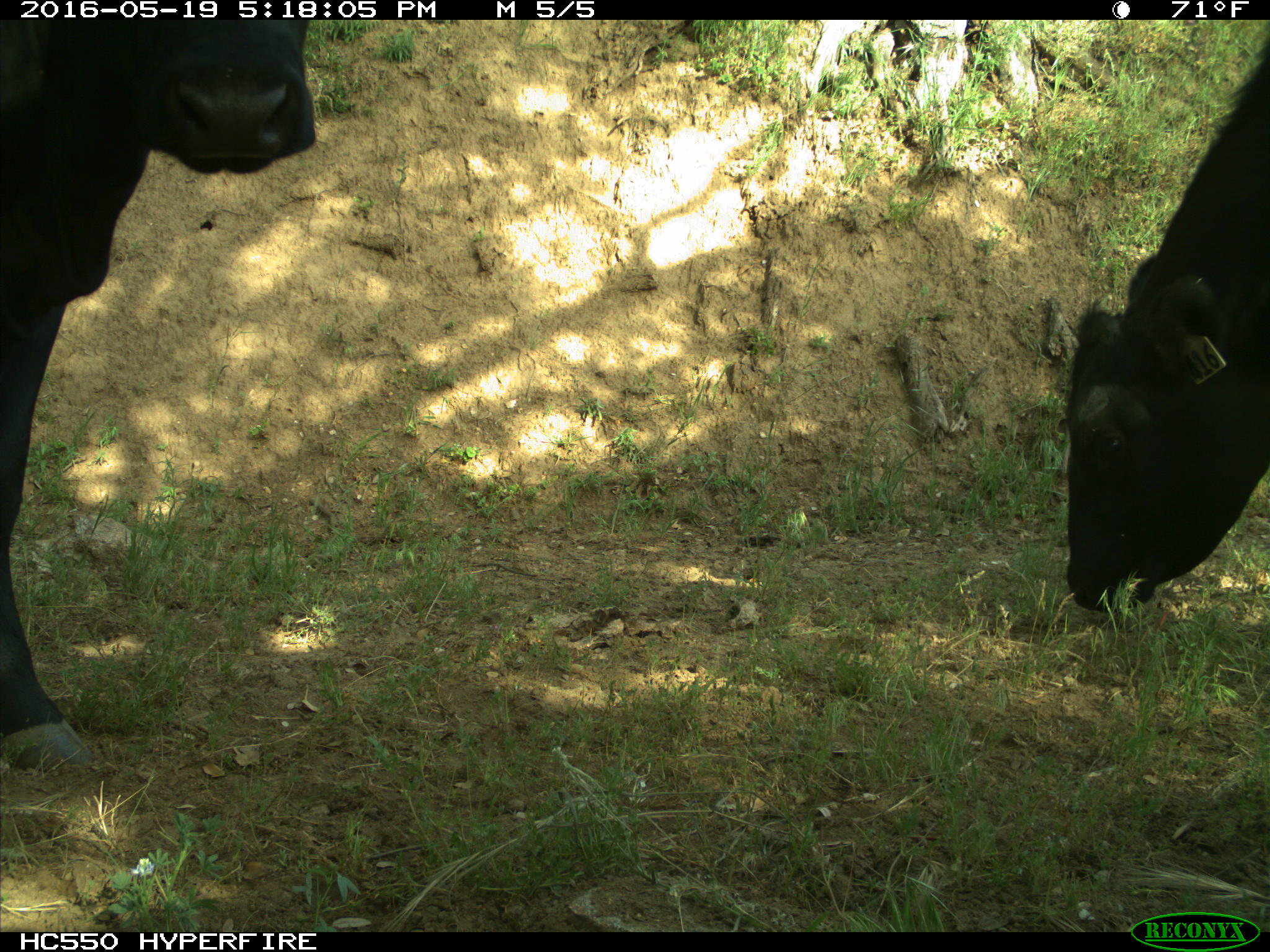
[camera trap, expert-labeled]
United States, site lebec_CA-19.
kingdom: Animalia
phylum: Chordata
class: Mammalia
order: Artiodactyla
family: Bovidae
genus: Bos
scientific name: Bos taurus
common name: domestic cow